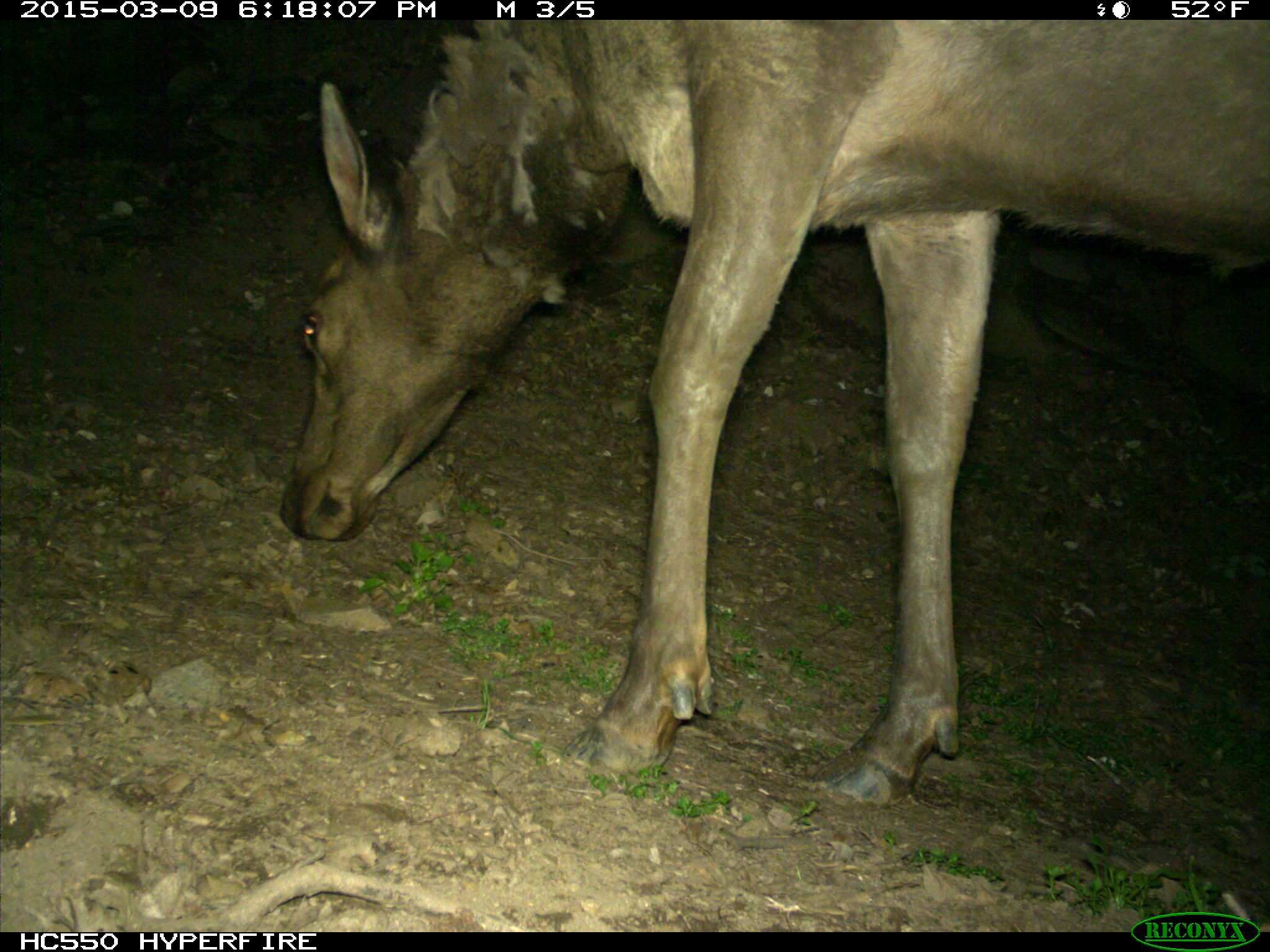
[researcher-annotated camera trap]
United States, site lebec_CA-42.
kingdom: Animalia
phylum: Chordata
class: Mammalia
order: Artiodactyla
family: Cervidae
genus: Cervus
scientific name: Cervus canadensis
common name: elk